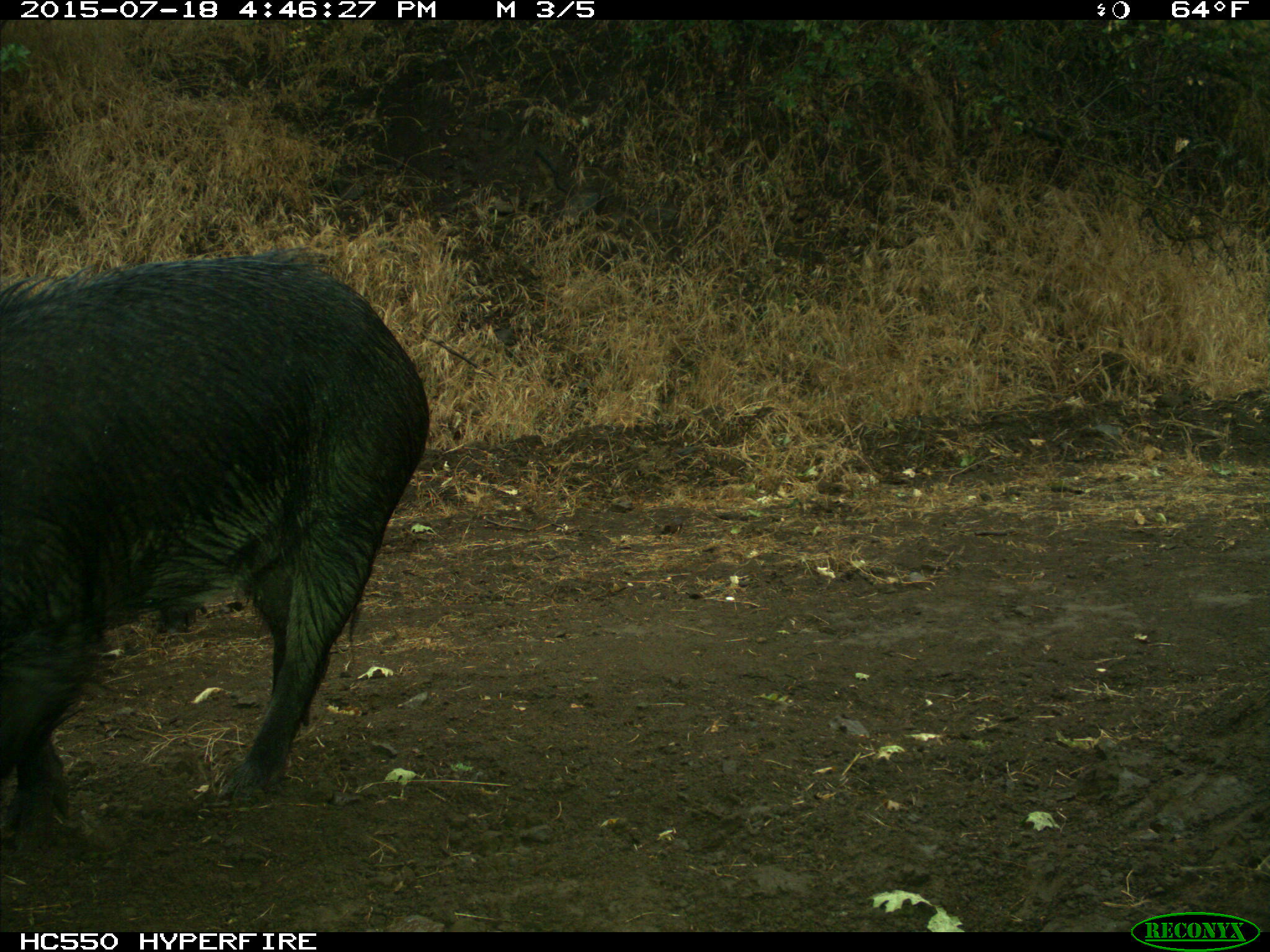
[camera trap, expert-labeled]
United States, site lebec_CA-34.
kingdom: Animalia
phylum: Chordata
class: Mammalia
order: Artiodactyla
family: Suidae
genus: Sus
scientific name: Sus scrofa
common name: wild boar